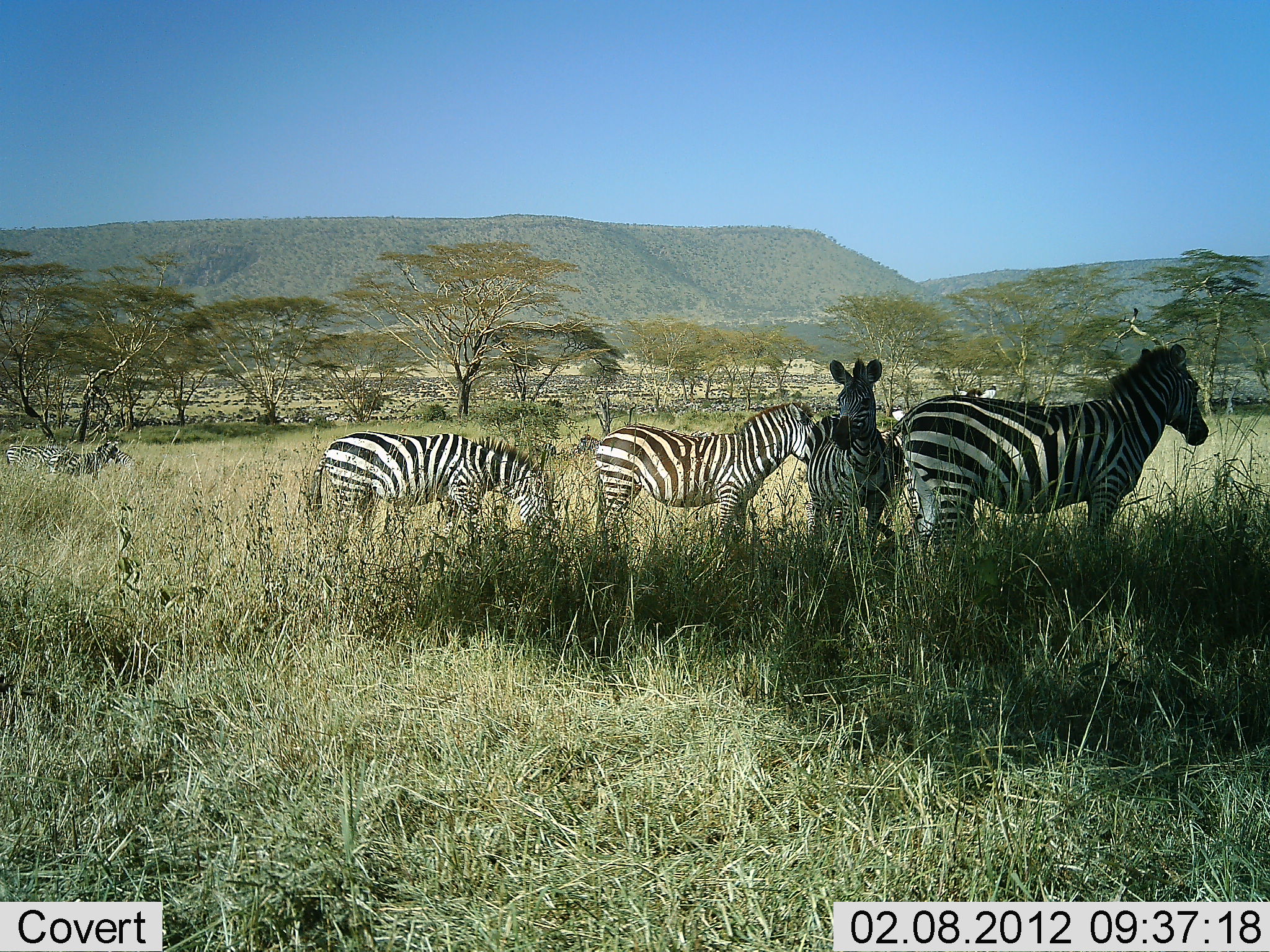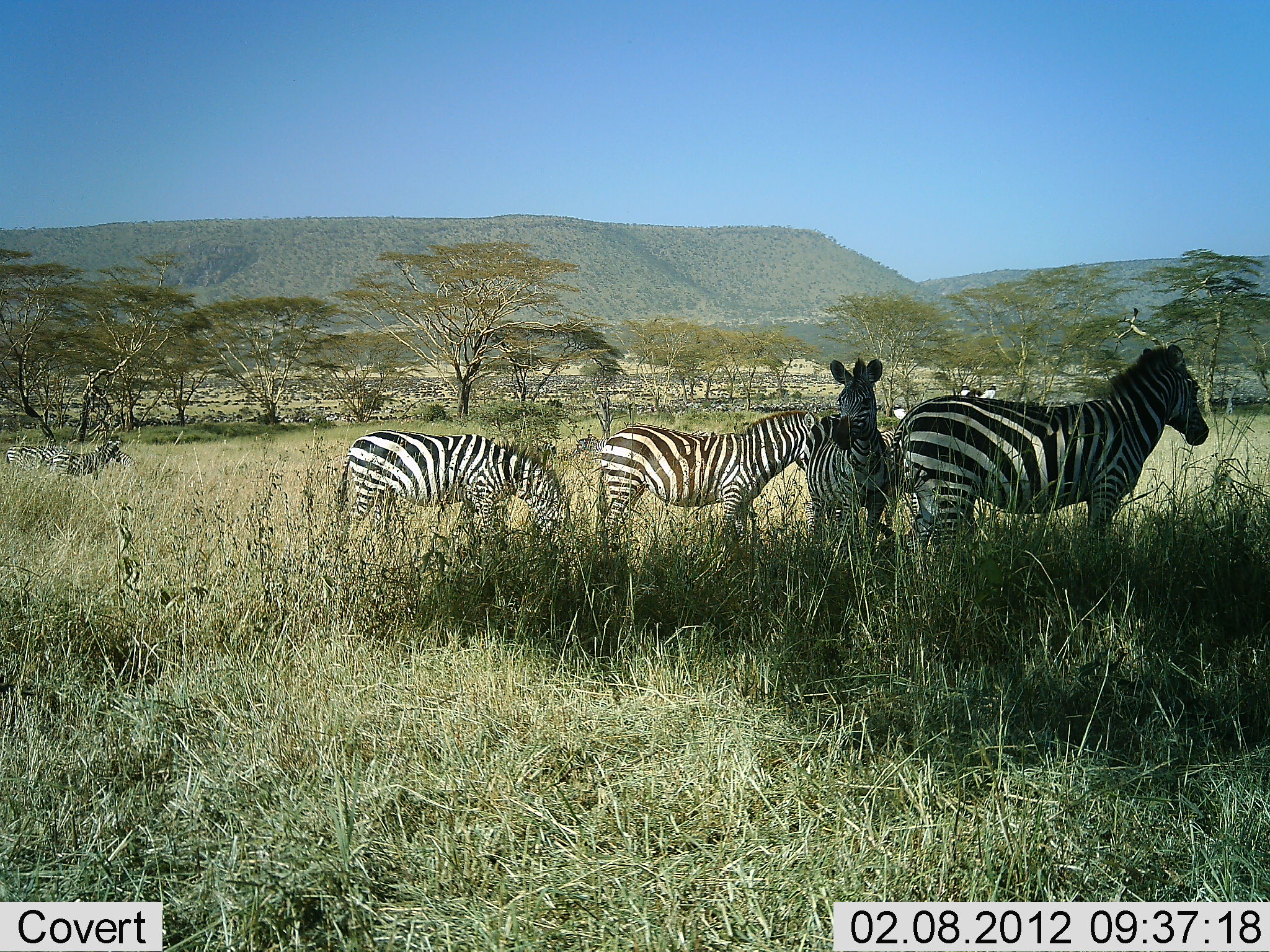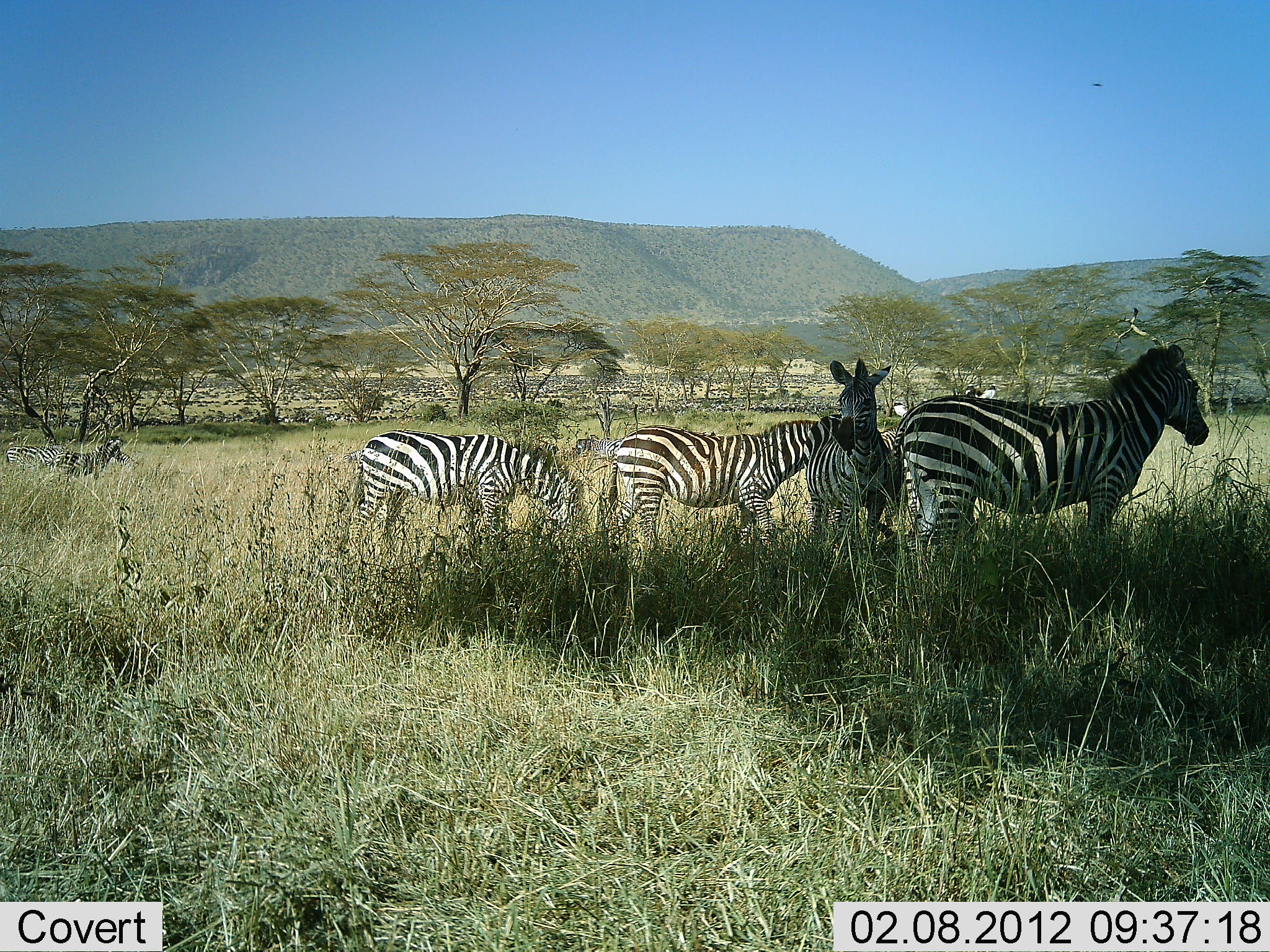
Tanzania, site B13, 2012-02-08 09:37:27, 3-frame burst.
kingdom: Animalia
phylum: Chordata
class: Mammalia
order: Perissodactyla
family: Equidae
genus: Equus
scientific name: Equus quagga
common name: plains zebra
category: zebra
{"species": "zebra (plains zebra) (Equus quagga)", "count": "5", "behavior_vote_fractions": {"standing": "85%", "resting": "10%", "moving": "20%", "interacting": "0%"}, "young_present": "0%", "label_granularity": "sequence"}